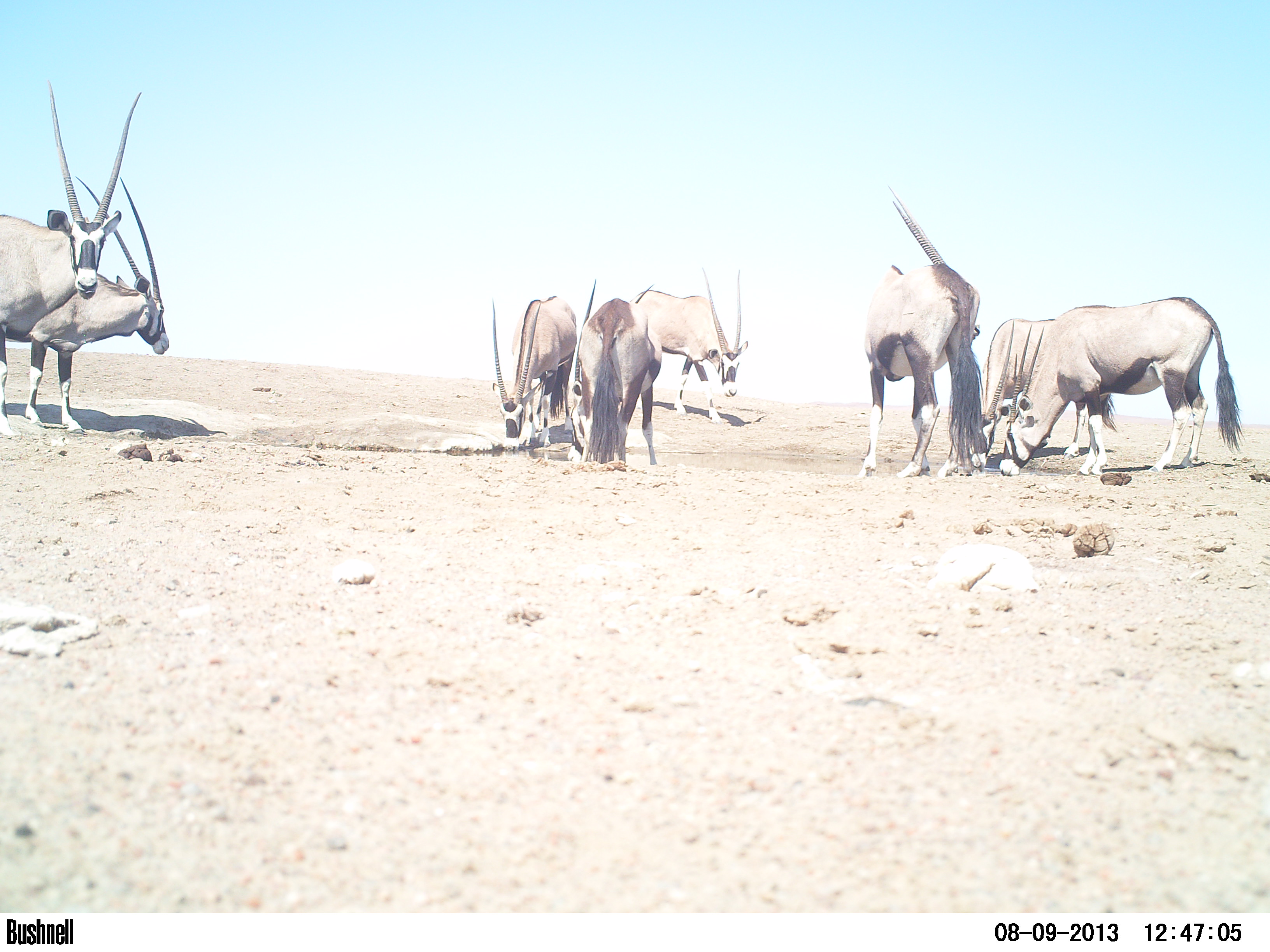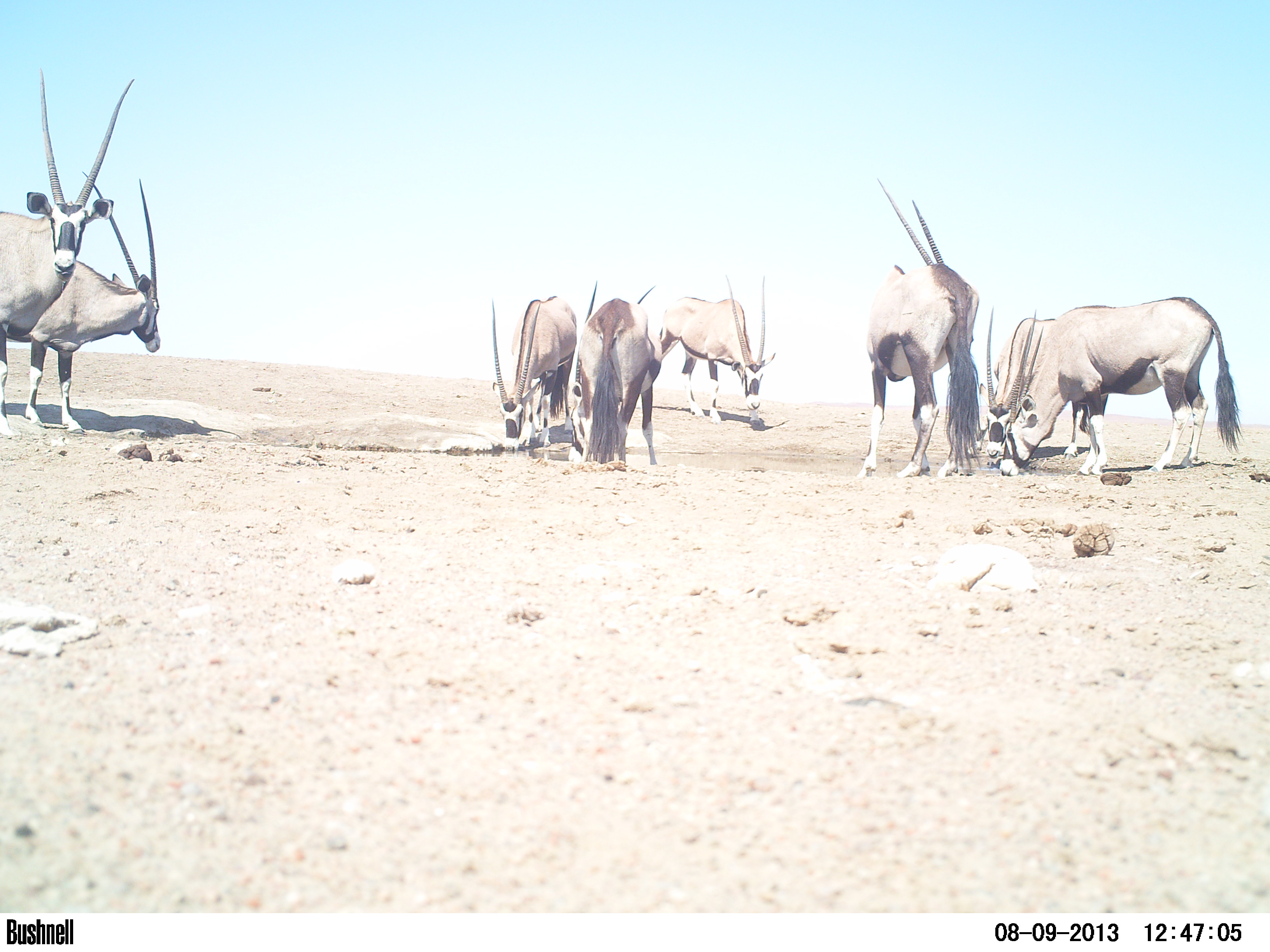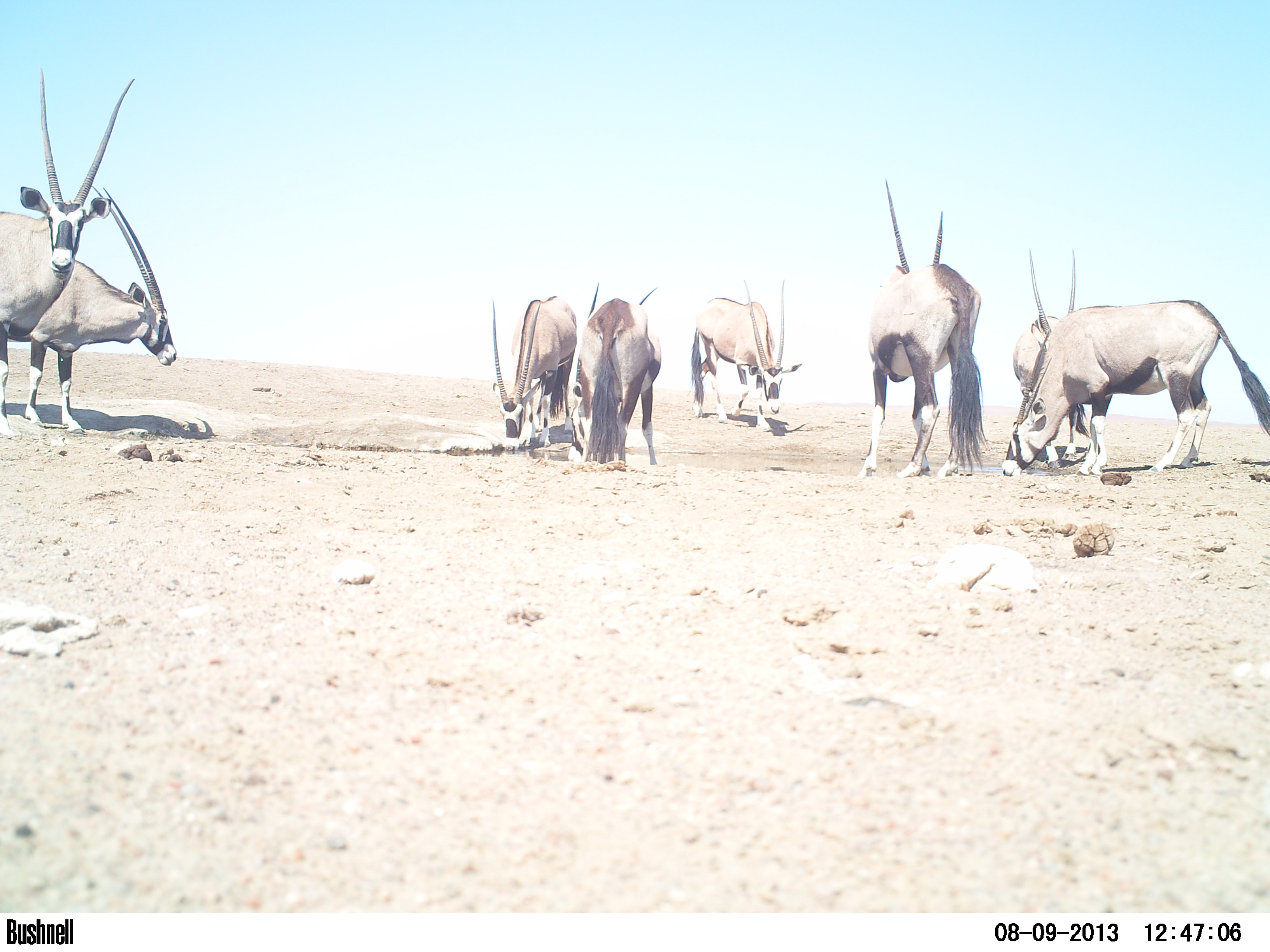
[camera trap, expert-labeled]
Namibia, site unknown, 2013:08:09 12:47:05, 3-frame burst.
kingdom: Animalia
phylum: Chordata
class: Mammalia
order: Artiodactyla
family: Bovidae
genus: Oryx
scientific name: Oryx gazella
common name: gemsbok